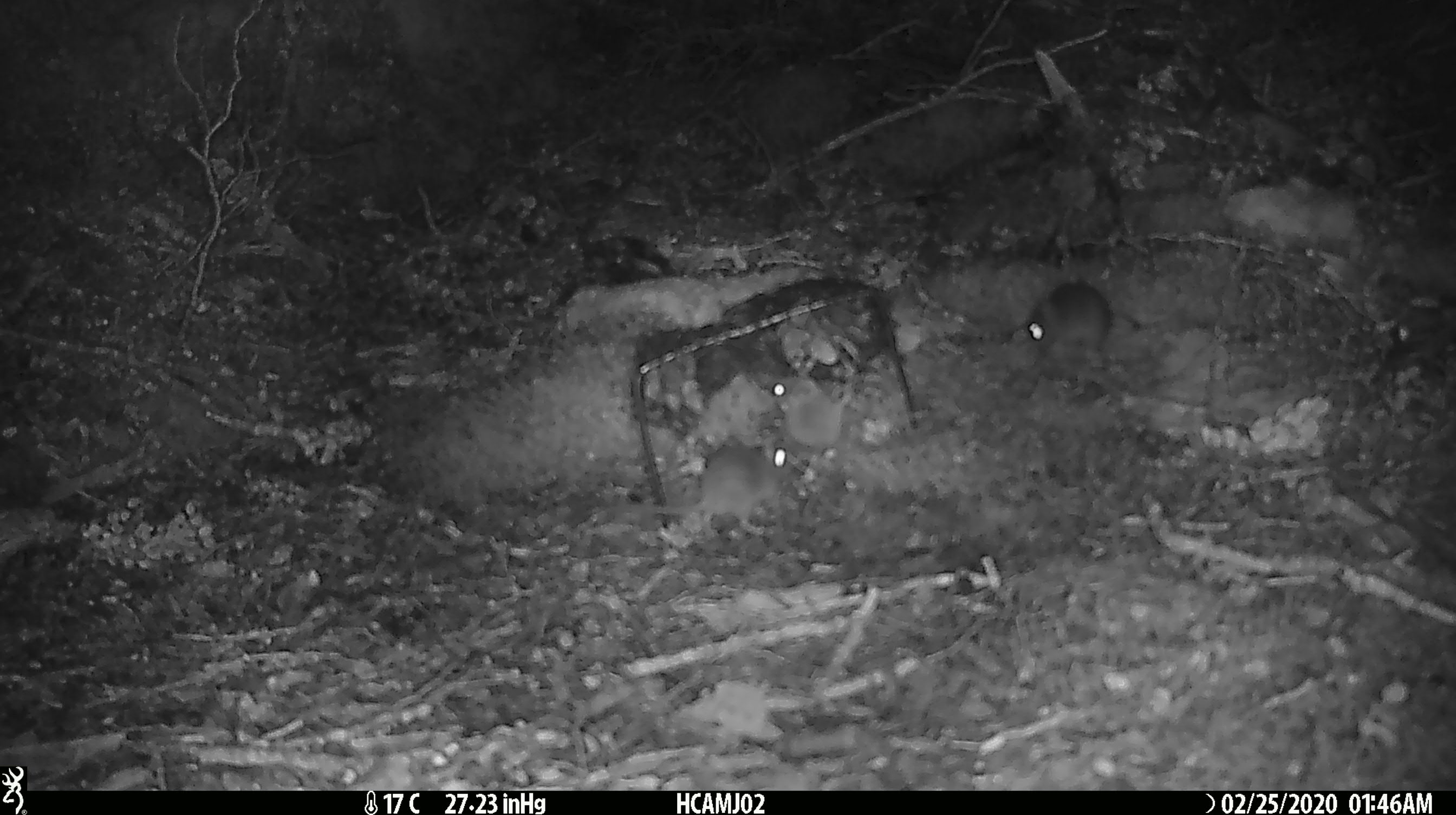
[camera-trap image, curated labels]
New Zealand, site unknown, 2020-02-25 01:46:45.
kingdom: Animalia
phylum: Chordata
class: Mammalia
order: Rodentia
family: Muridae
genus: Mus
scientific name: Mus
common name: mouse